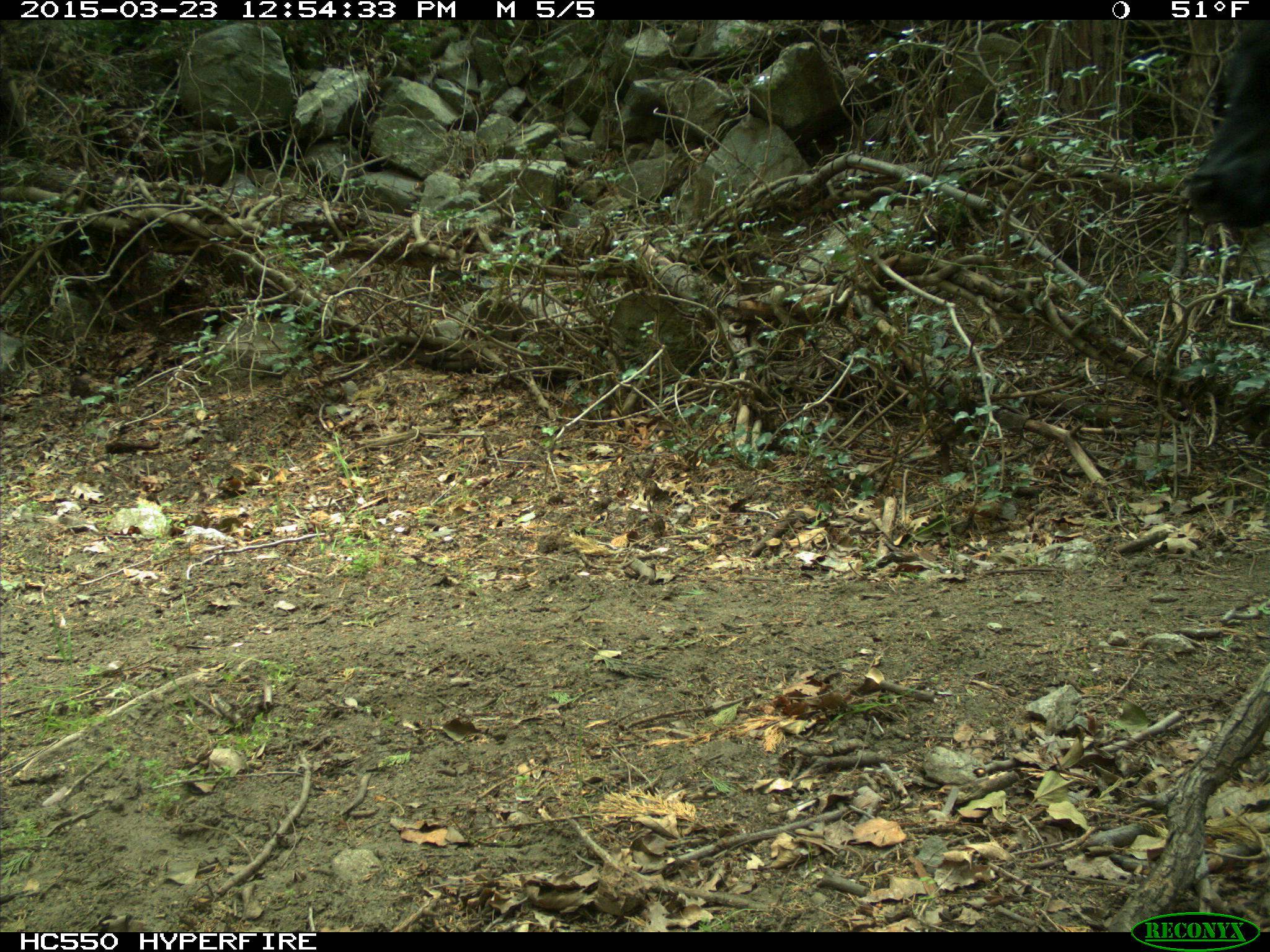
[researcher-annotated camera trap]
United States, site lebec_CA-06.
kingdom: Animalia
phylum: Chordata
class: Mammalia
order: Artiodactyla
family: Bovidae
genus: Bos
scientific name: Bos taurus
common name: domestic cow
Bos taurus (domestic cow).